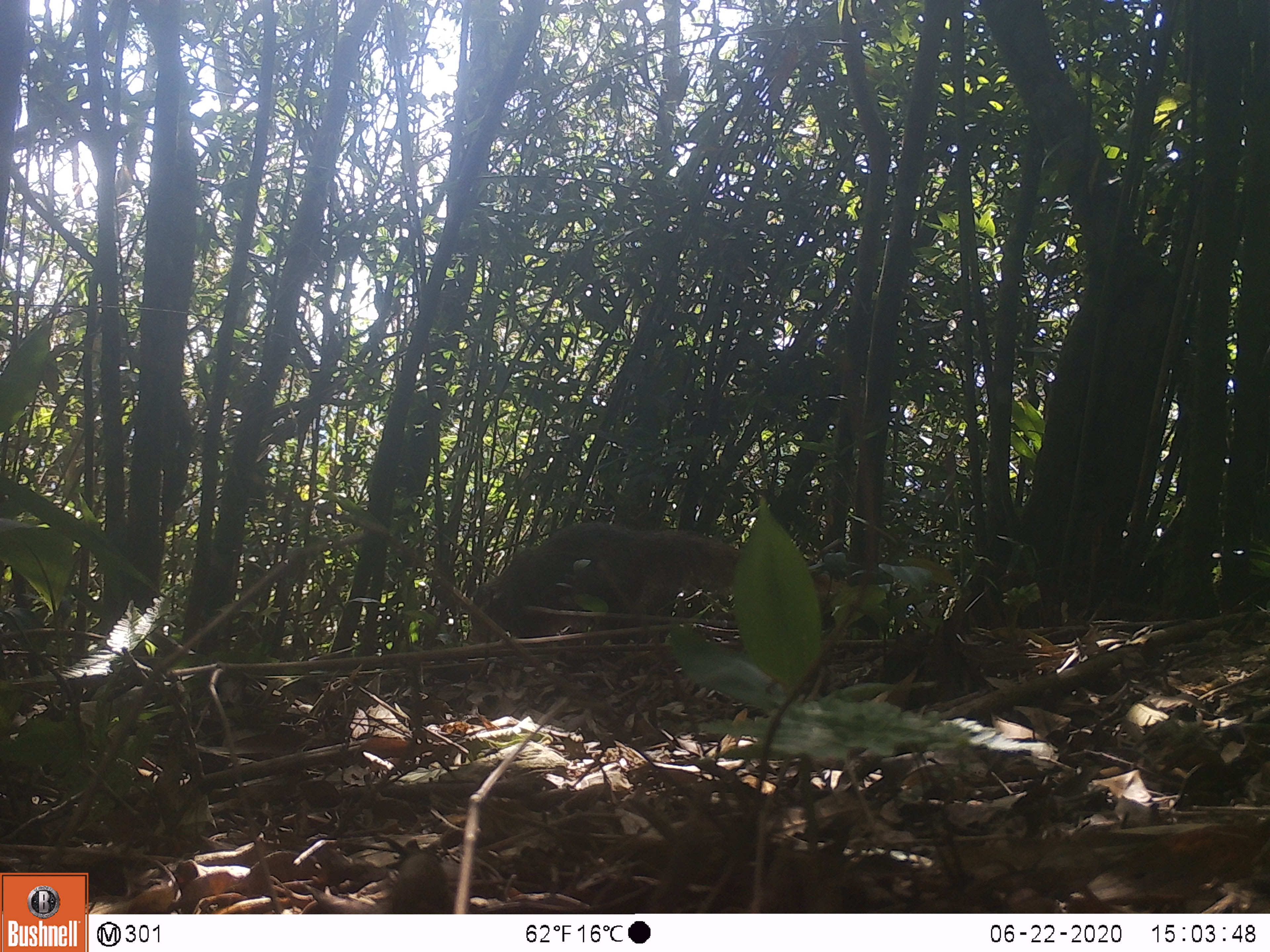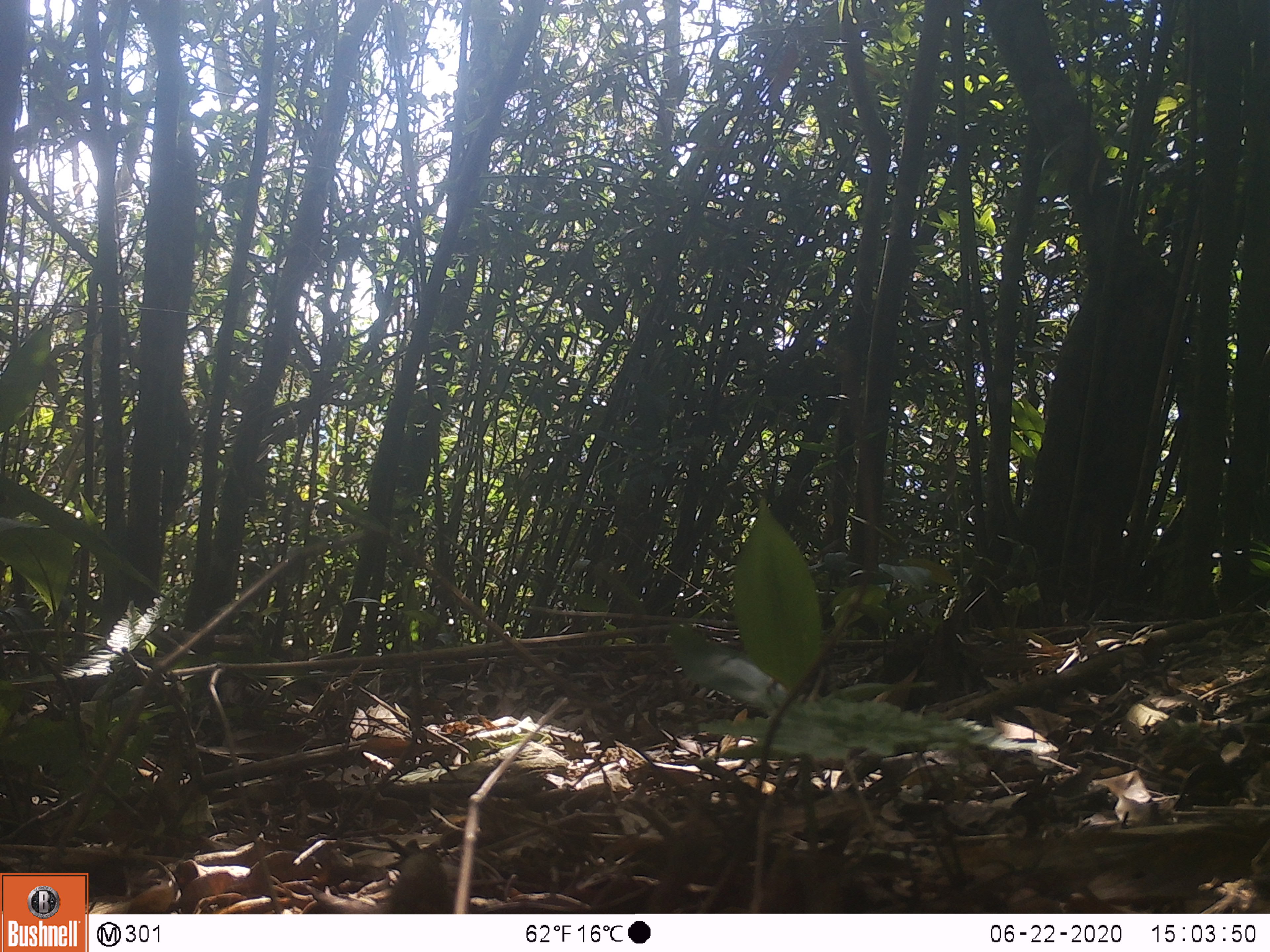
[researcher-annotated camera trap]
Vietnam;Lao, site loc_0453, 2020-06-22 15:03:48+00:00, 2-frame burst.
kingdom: Animalia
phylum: Chordata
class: Mammalia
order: Carnivora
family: Herpestidae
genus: Urva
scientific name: Urva urva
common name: crab-eating mongoose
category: crab eating mongoose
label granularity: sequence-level